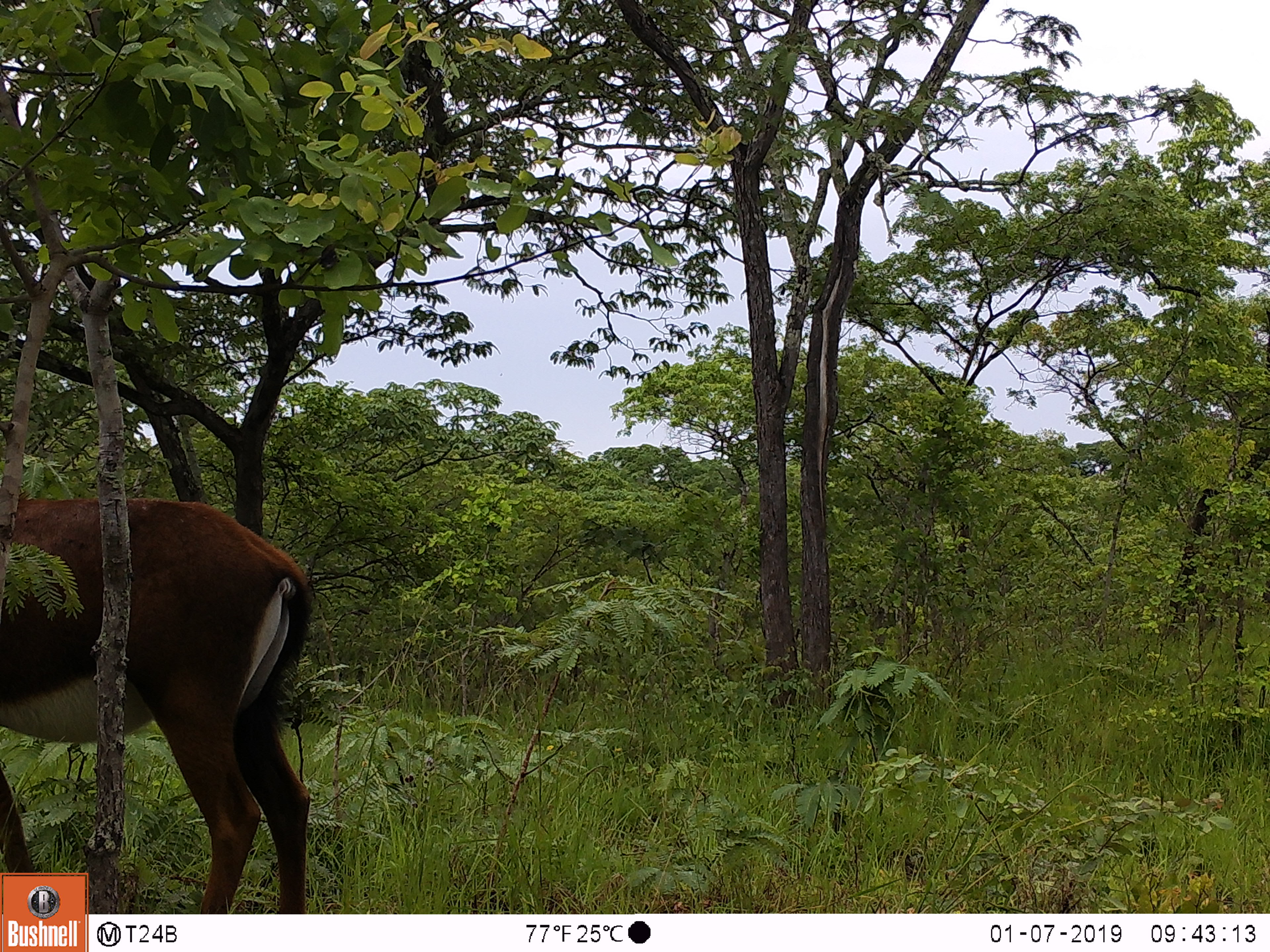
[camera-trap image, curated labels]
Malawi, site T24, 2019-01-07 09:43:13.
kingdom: Animalia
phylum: Chordata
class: Mammalia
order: Artiodactyla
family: Bovidae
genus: Hippotragus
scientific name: Hippotragus niger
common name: sable antelope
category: sable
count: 1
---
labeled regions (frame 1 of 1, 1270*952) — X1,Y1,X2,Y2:
sable: 2,475,339,868